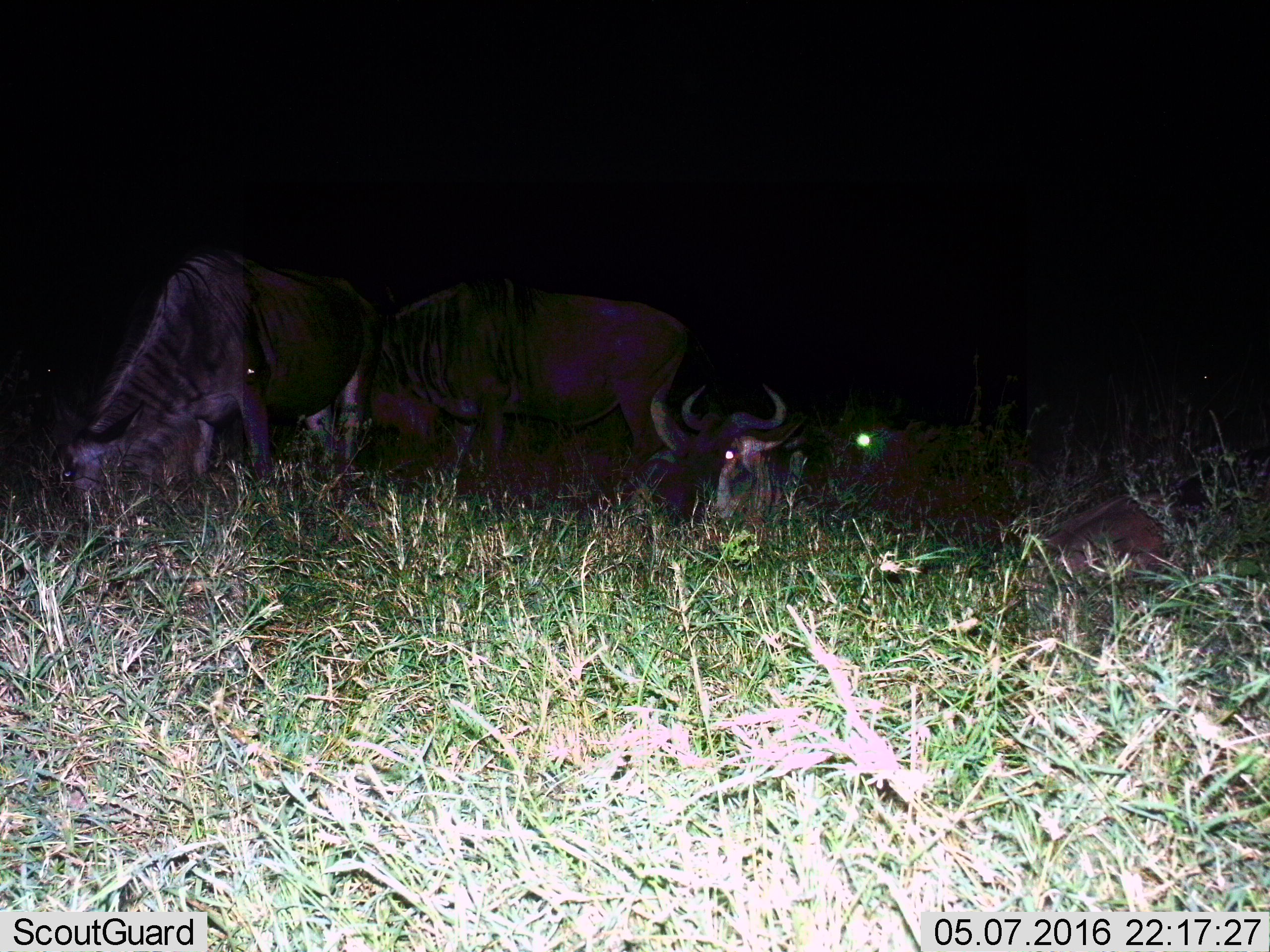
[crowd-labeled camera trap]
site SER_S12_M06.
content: unidentified animal